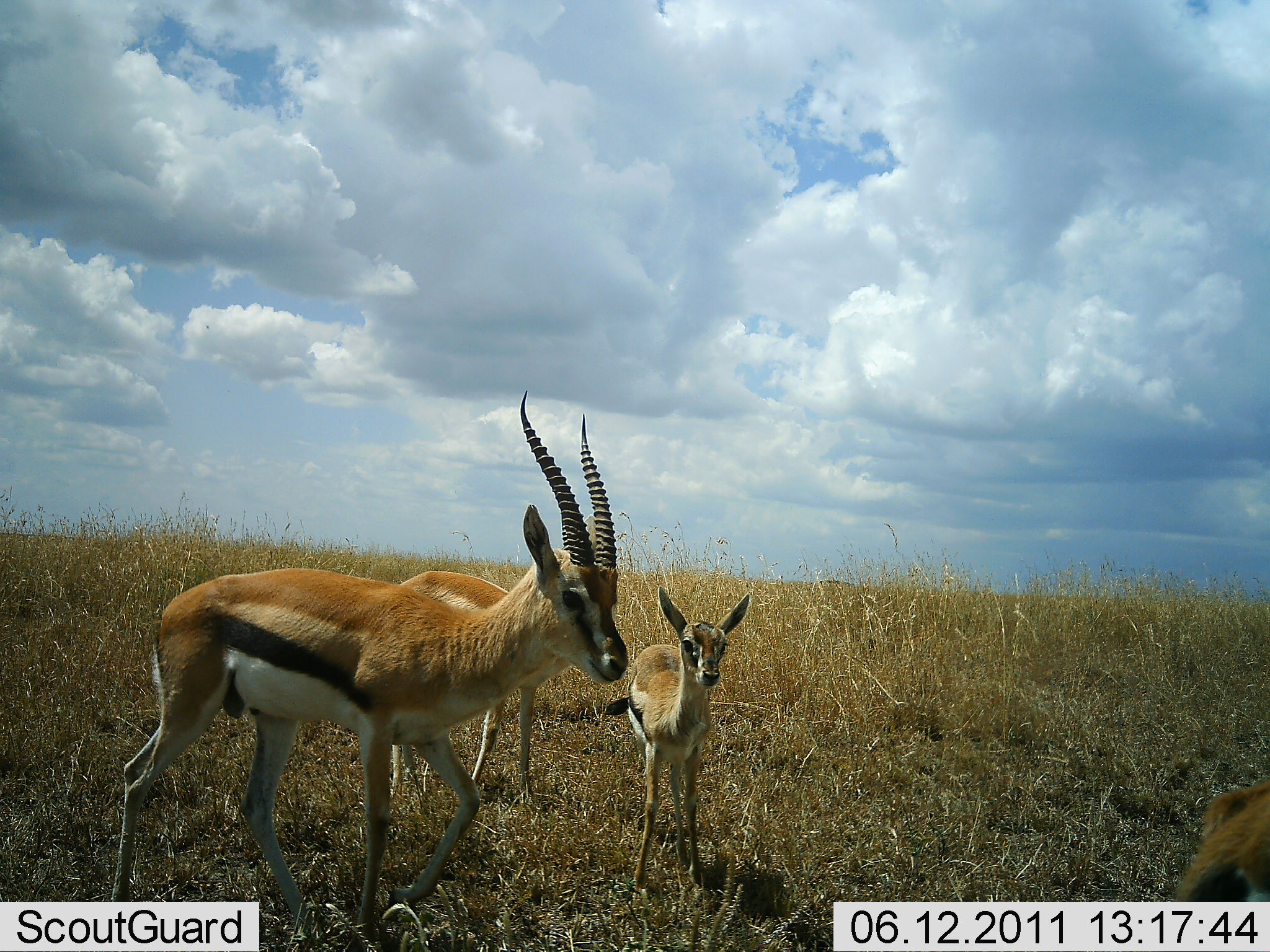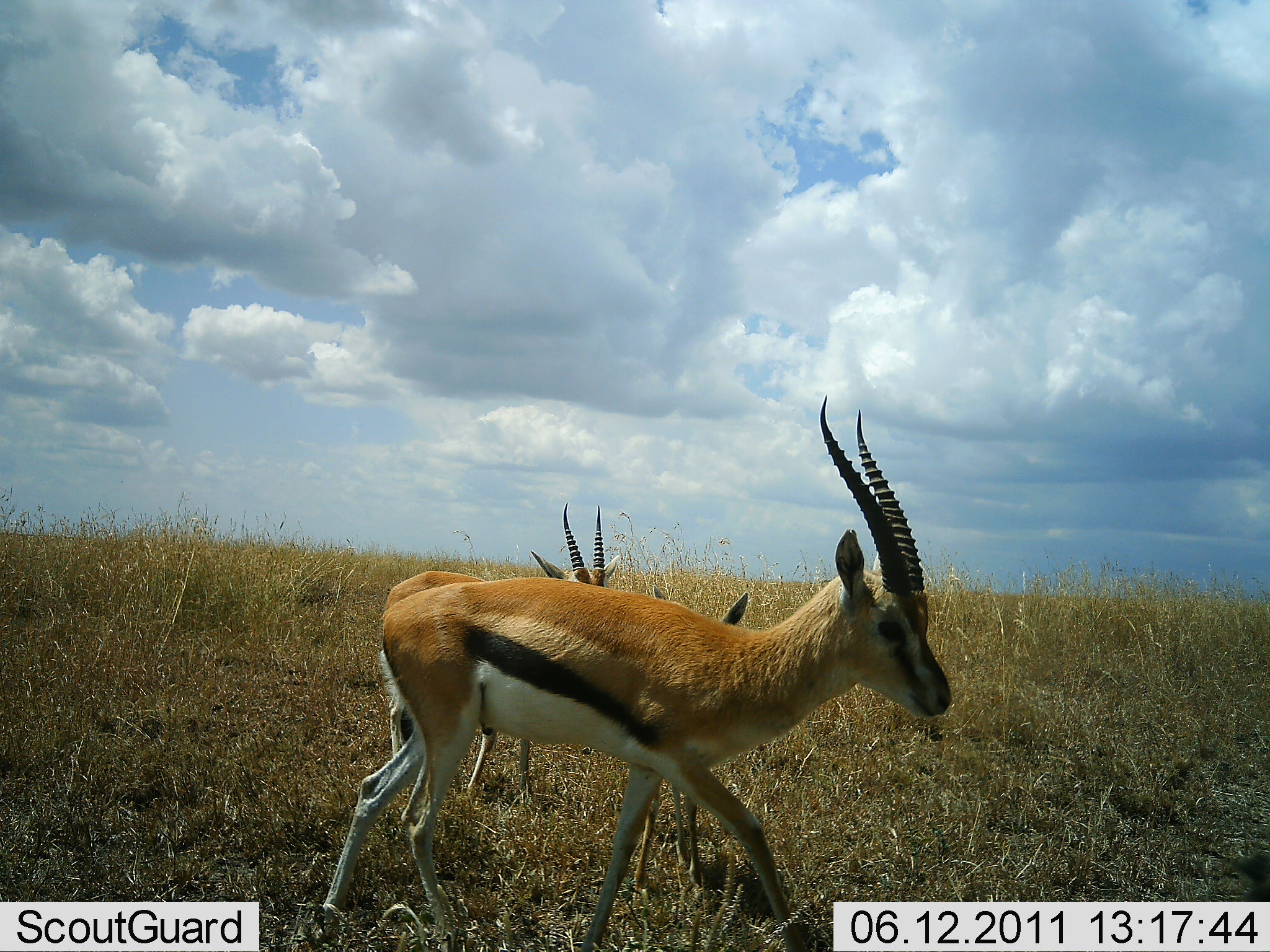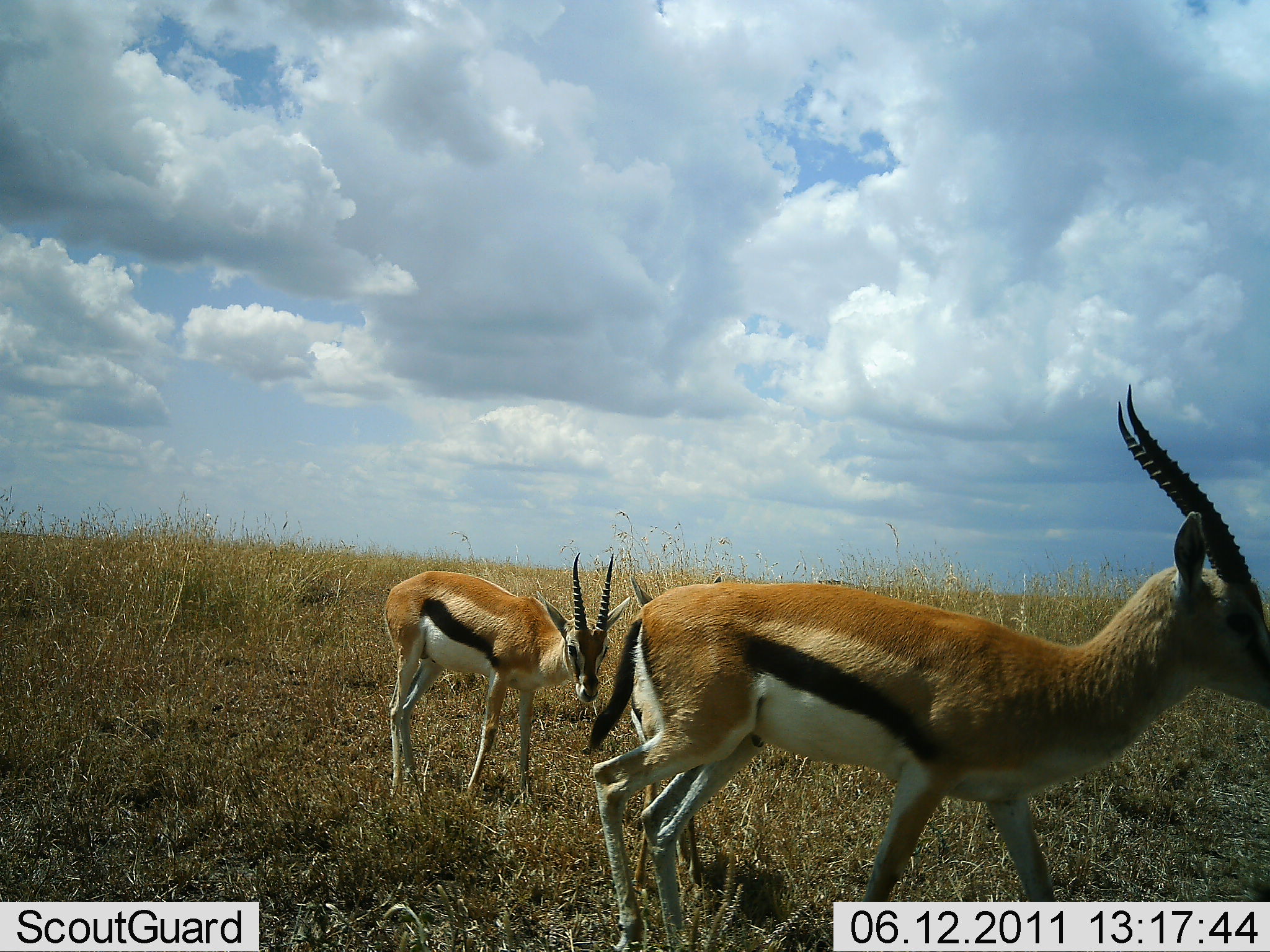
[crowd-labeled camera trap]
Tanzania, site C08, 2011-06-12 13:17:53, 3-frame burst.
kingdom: Animalia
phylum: Chordata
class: Mammalia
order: Artiodactyla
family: Bovidae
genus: Eudorcas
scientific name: Eudorcas thomsonii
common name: thomson's gazelle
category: gazellethomsons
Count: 4.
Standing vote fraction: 60%.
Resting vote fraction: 0%.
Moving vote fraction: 100%.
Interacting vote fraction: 0%.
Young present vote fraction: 100%.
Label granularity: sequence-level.